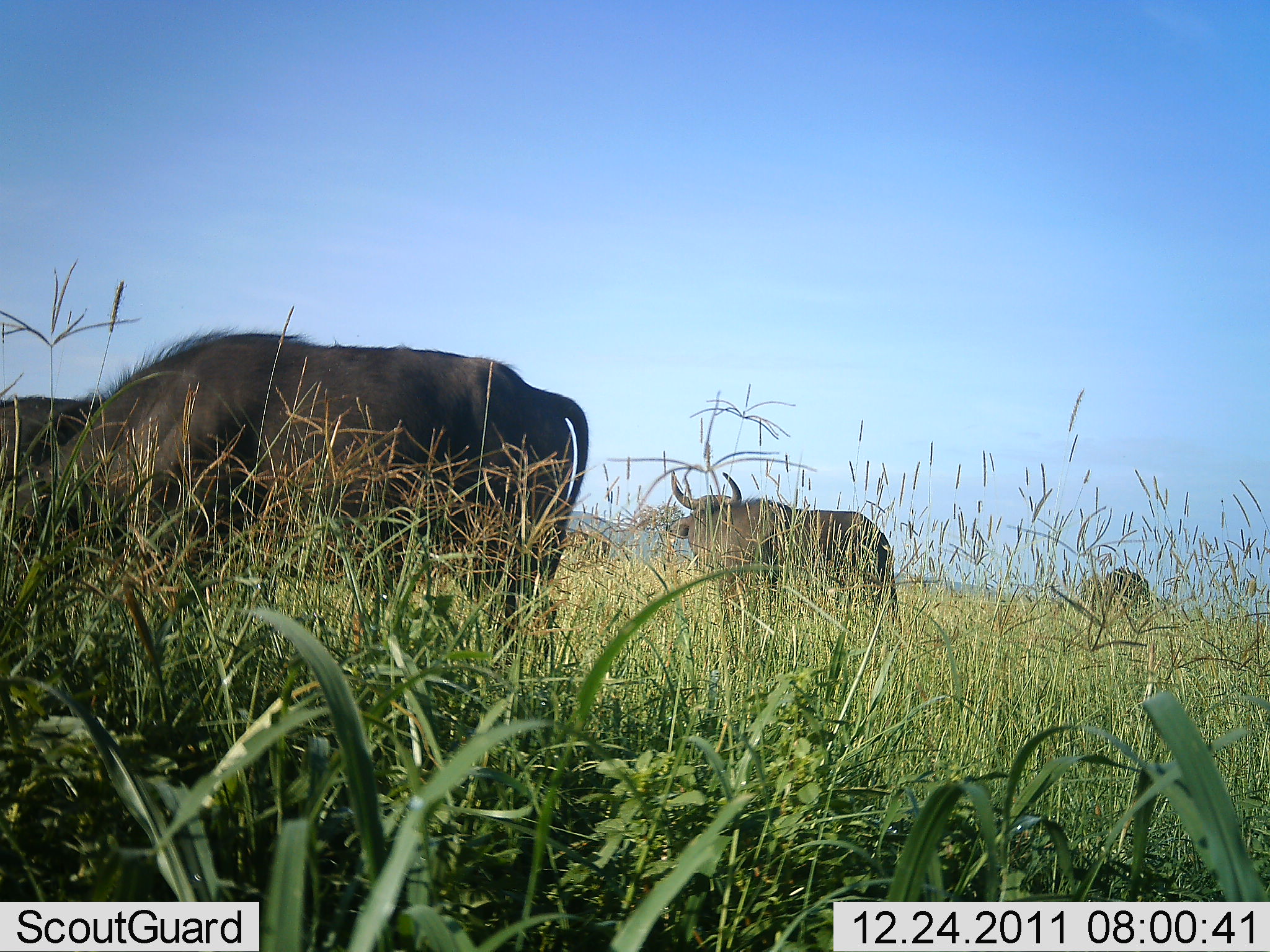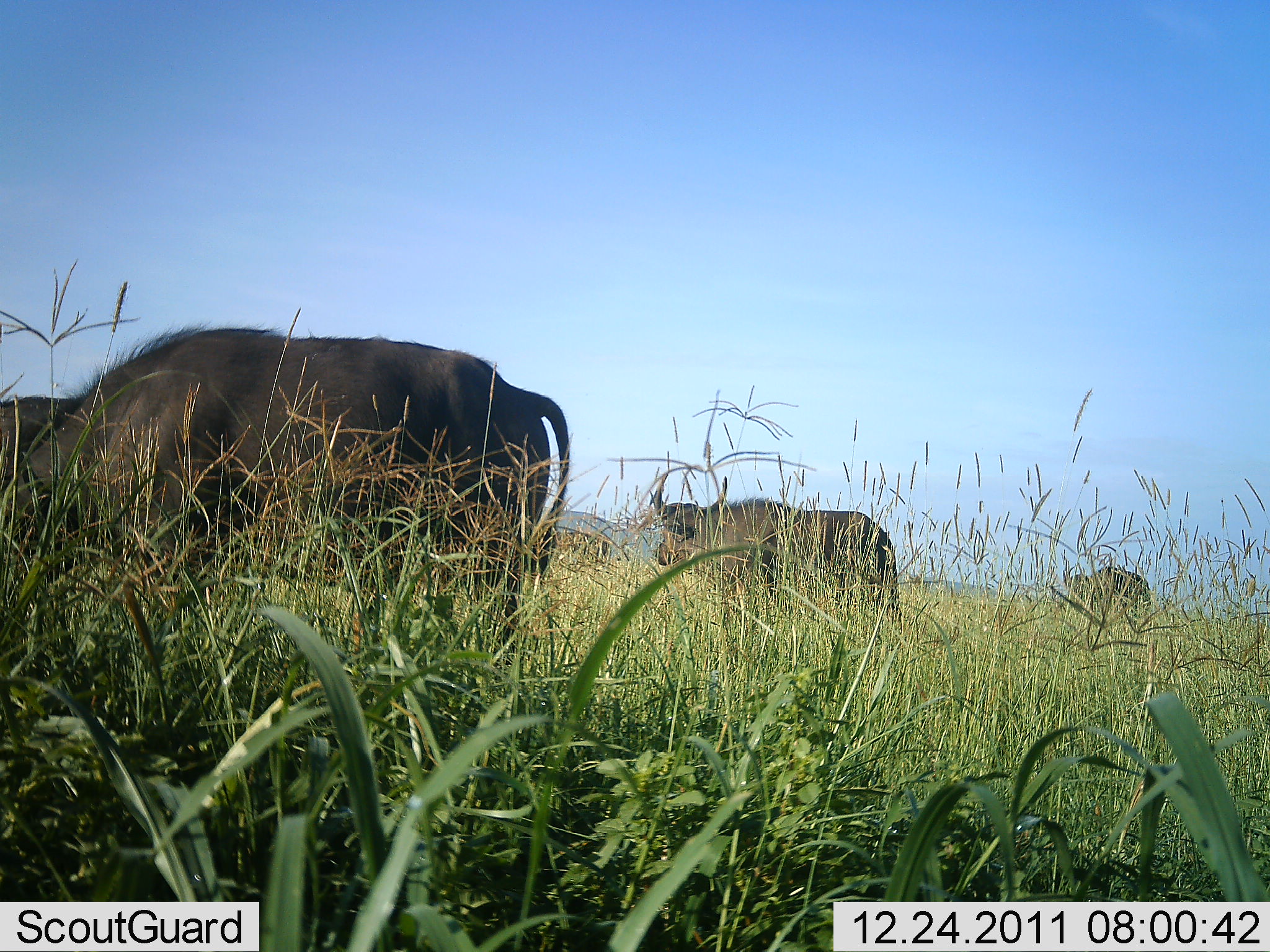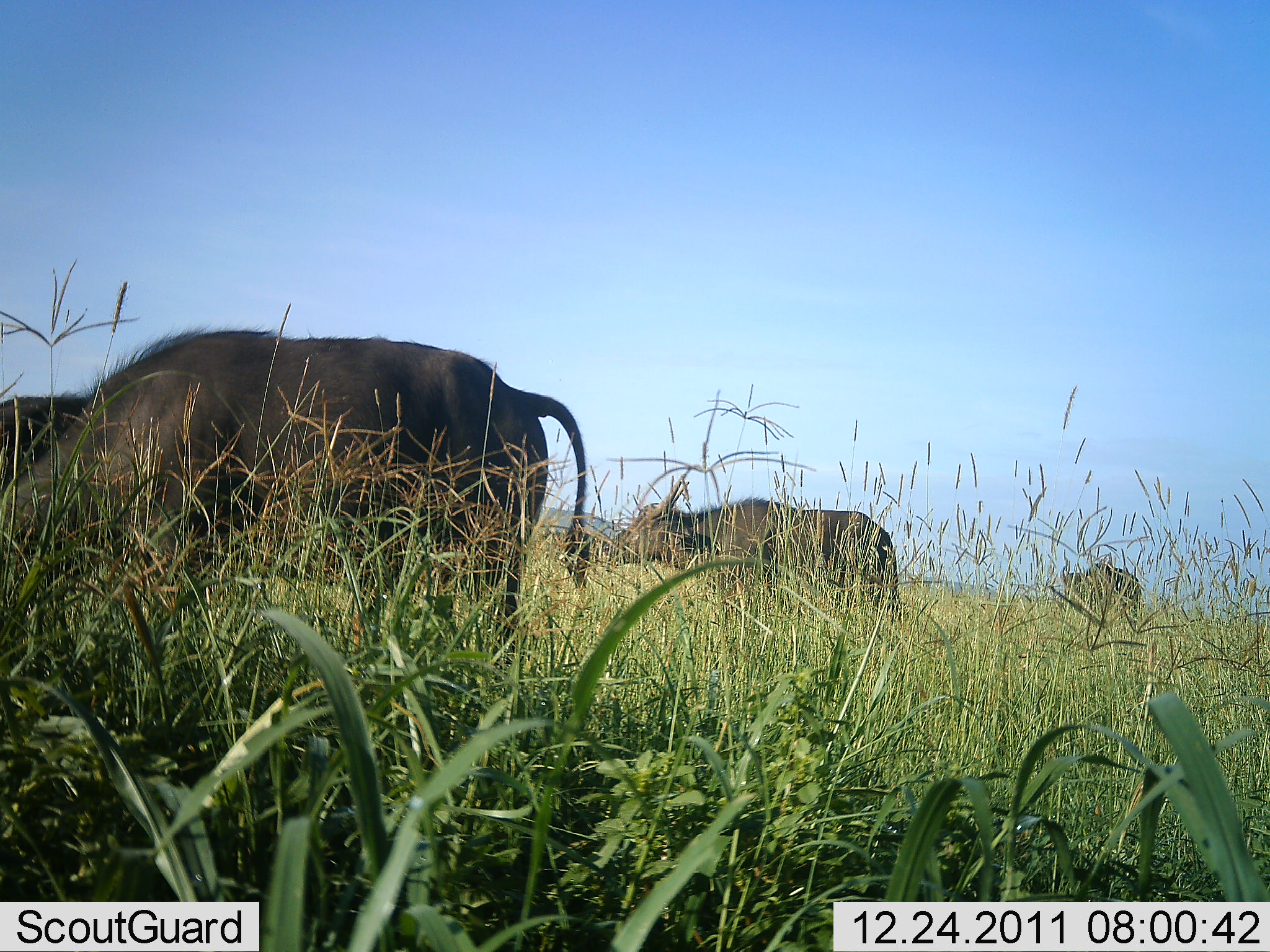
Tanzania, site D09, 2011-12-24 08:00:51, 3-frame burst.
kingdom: Animalia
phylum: Chordata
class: Mammalia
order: Artiodactyla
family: Bovidae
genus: Syncerus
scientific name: Syncerus caffer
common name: cape buffalo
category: buffalo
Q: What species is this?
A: Buffalo (cape buffalo) (Syncerus caffer).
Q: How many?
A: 4.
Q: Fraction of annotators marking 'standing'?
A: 77%.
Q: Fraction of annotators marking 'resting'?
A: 0%.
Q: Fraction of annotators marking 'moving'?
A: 0%.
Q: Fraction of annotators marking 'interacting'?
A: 0%.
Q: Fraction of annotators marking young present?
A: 0%.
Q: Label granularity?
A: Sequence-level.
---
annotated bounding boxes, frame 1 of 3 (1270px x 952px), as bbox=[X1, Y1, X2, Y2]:
animal: bbox=[0, 328, 589, 650]; bbox=[665, 467, 904, 623]; bbox=[2, 392, 102, 477]; bbox=[1076, 568, 1153, 625]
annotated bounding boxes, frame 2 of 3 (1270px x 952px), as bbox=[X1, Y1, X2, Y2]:
animal: bbox=[0, 325, 577, 675]; bbox=[646, 472, 901, 619]; bbox=[0, 395, 81, 492]; bbox=[1059, 564, 1154, 620]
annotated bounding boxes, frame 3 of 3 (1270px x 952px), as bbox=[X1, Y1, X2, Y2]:
animal: bbox=[0, 326, 598, 633]; bbox=[599, 475, 902, 609]; bbox=[2, 394, 98, 482]; bbox=[1058, 558, 1143, 613]